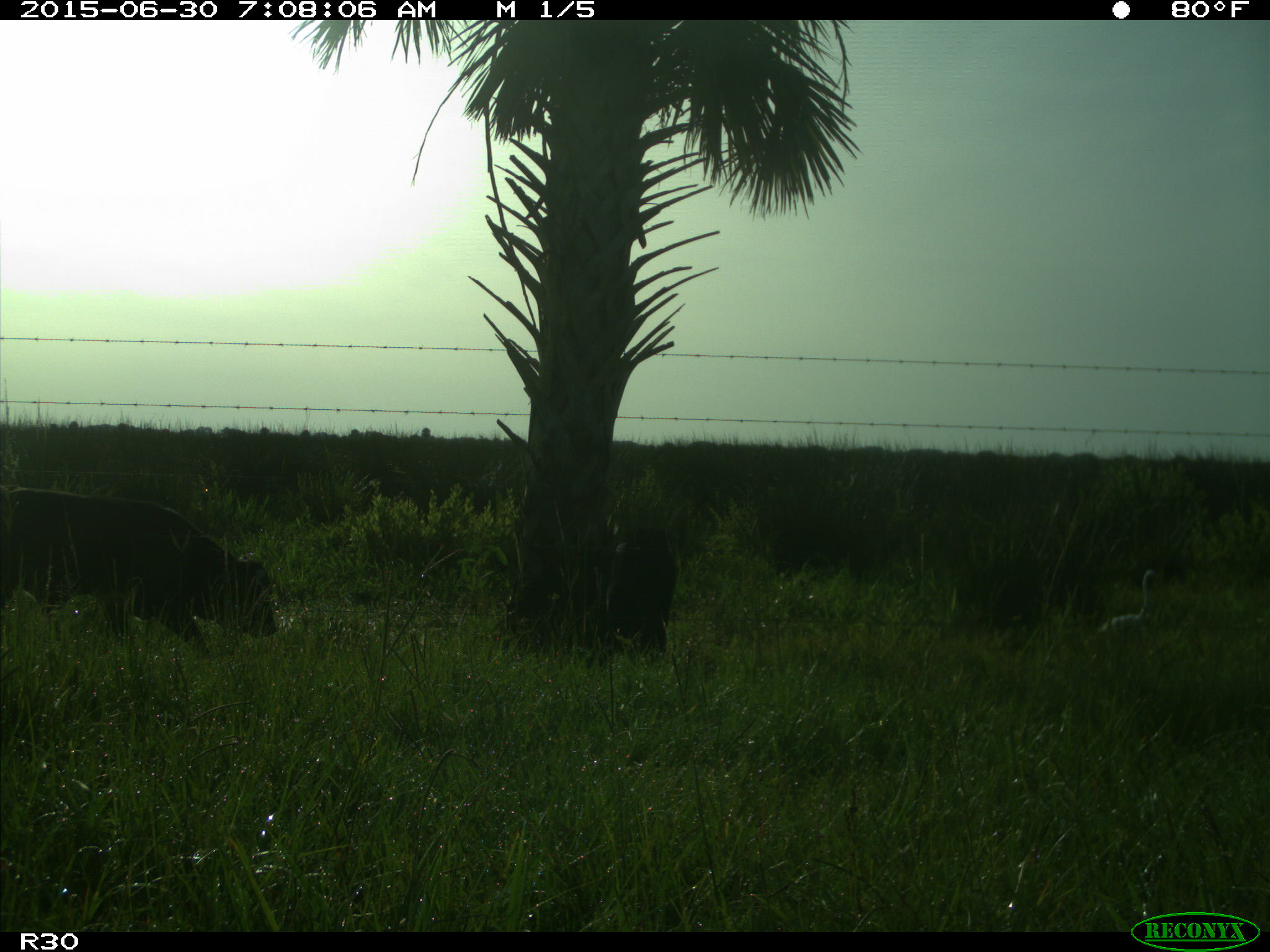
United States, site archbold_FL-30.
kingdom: Animalia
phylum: Chordata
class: Mammalia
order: Artiodactyla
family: Bovidae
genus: Bos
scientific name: Bos taurus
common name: domestic cow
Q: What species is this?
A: Bos taurus (domestic cow).